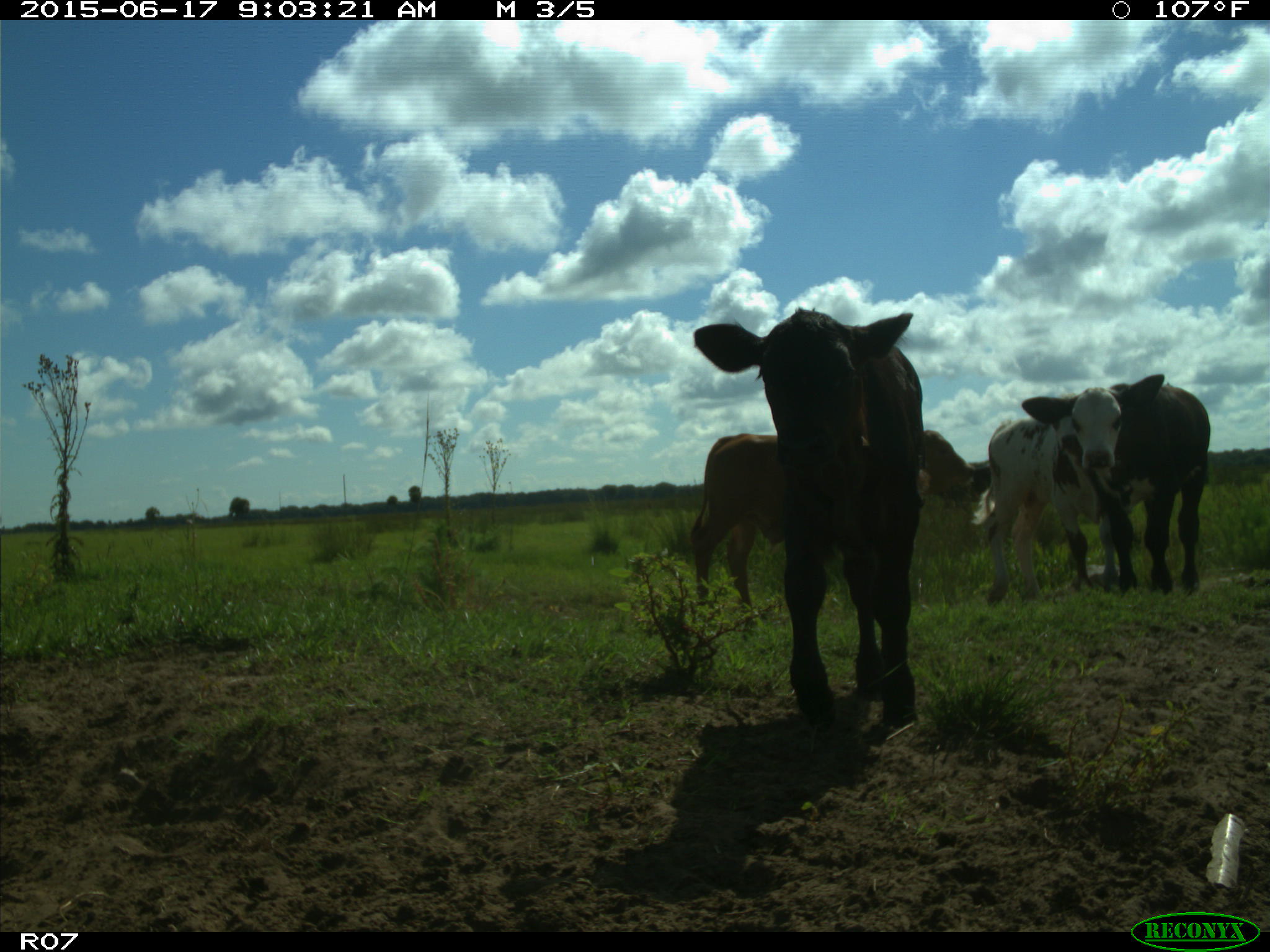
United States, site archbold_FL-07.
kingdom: Animalia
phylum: Chordata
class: Mammalia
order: Artiodactyla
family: Bovidae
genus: Bos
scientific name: Bos taurus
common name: domestic cow